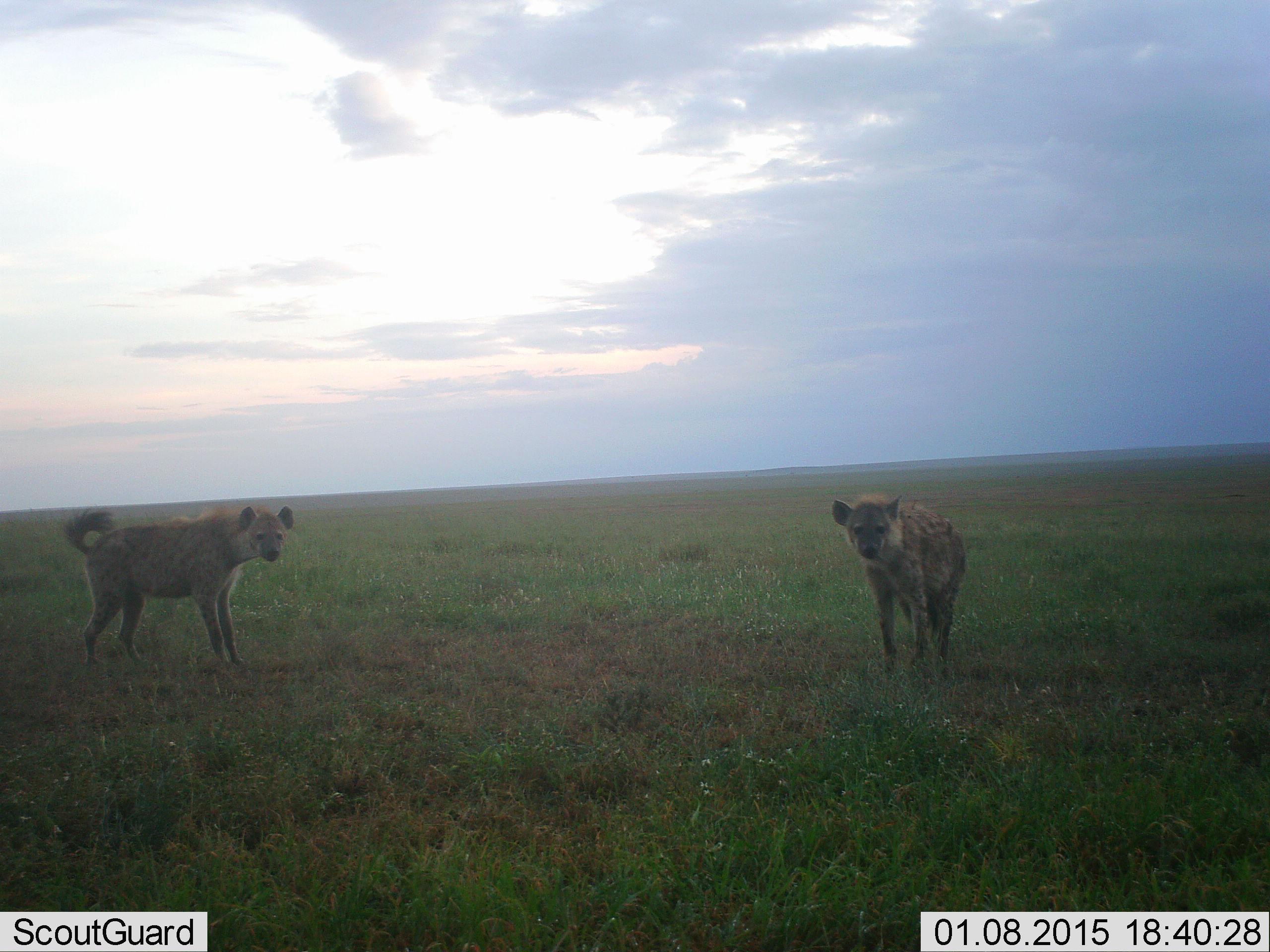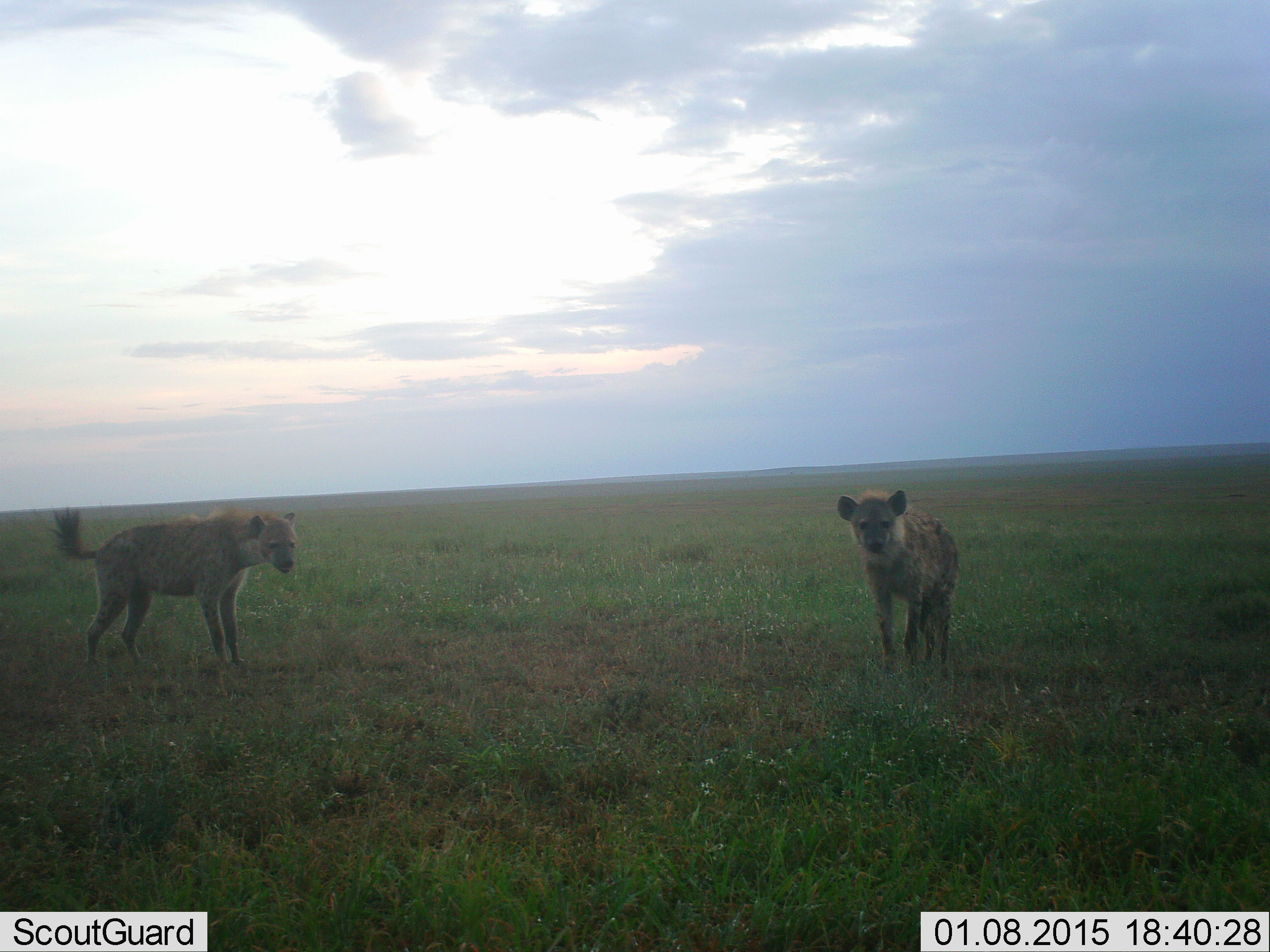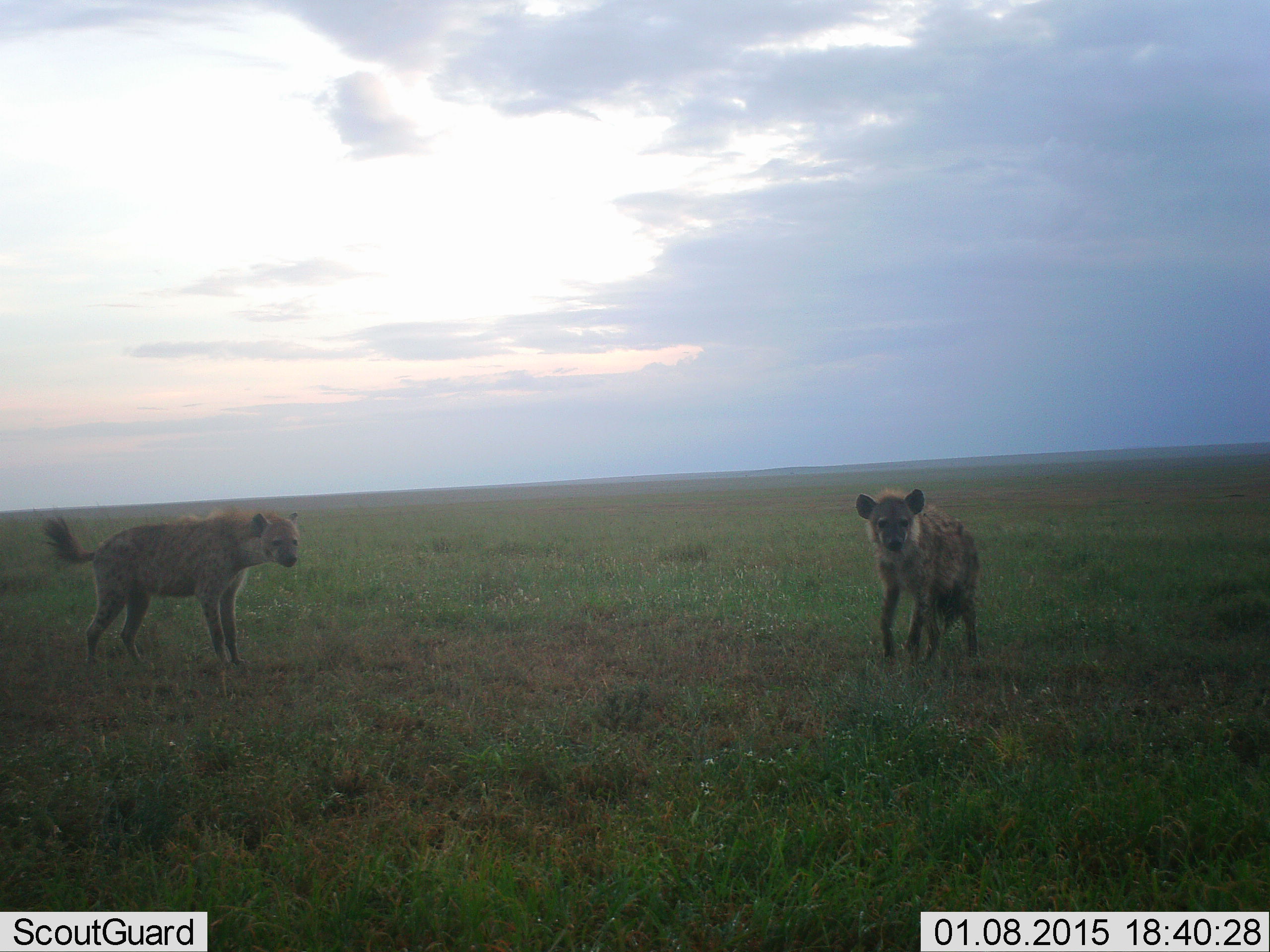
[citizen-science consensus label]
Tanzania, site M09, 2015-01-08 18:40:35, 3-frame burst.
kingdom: Animalia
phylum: Chordata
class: Mammalia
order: Carnivora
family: Hyaenidae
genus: Crocuta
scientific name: Crocuta crocuta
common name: spotted hyena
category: hyenaspotted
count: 2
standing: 100%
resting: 0%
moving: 0%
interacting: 10%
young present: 0%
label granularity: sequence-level